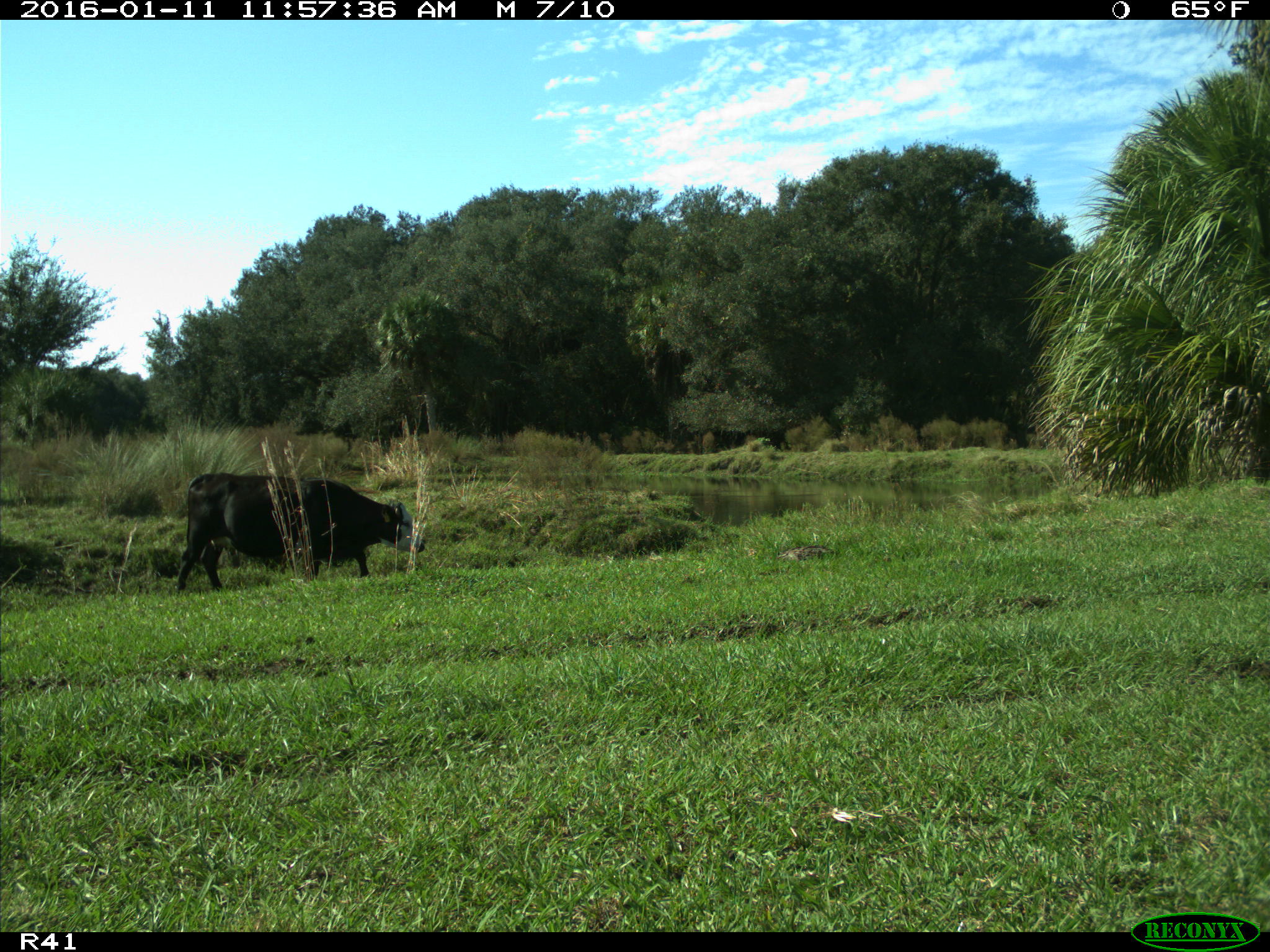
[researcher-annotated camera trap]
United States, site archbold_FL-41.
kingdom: Animalia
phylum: Chordata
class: Mammalia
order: Artiodactyla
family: Bovidae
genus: Bos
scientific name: Bos taurus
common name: domestic cow